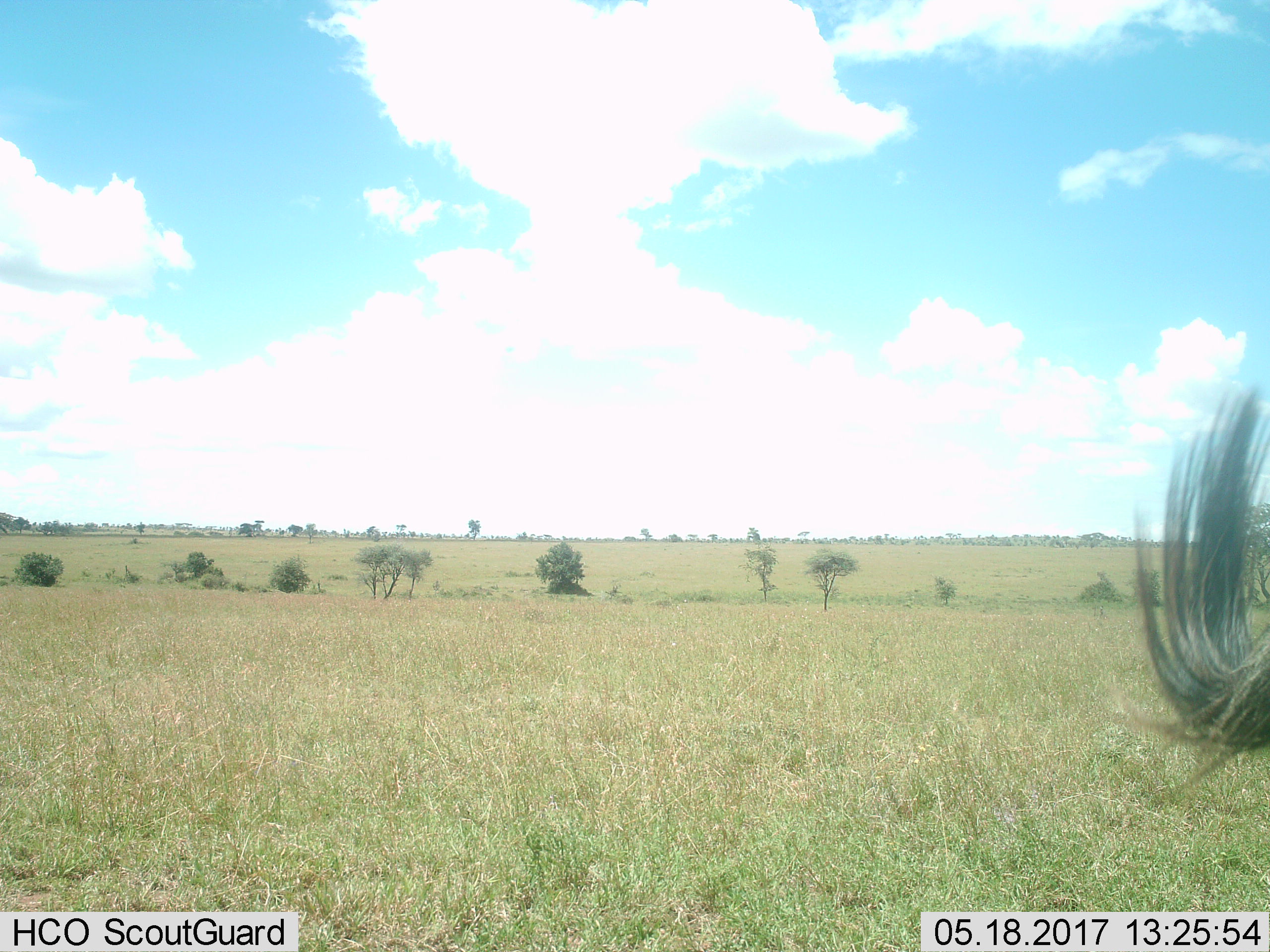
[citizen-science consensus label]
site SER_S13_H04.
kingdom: Animalia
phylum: Chordata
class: Mammalia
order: Artiodactyla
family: Bovidae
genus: Connochaetes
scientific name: Connochaetes taurinus taurinus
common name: blue wildebeest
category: wildebeestblue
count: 1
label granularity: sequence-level